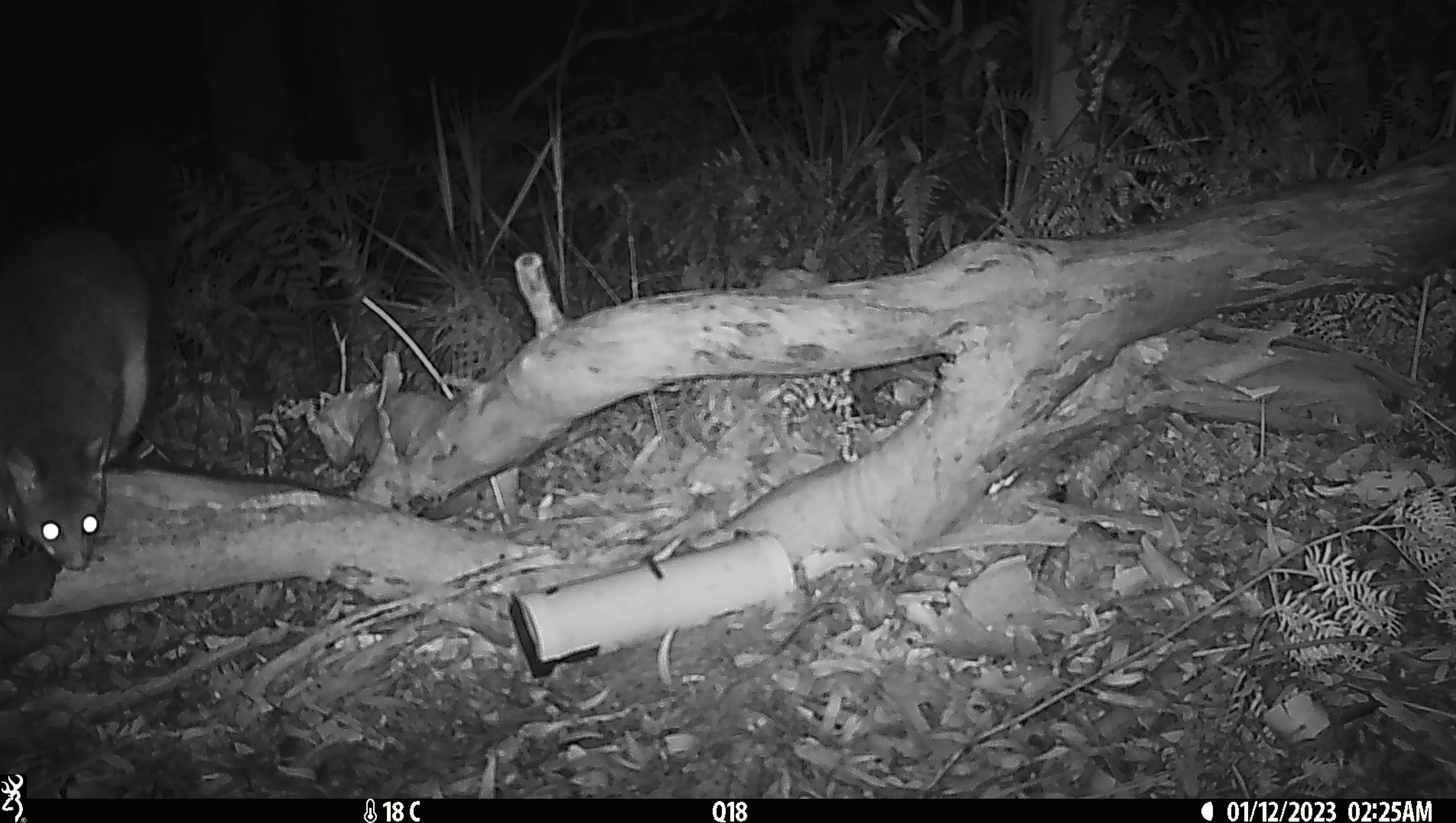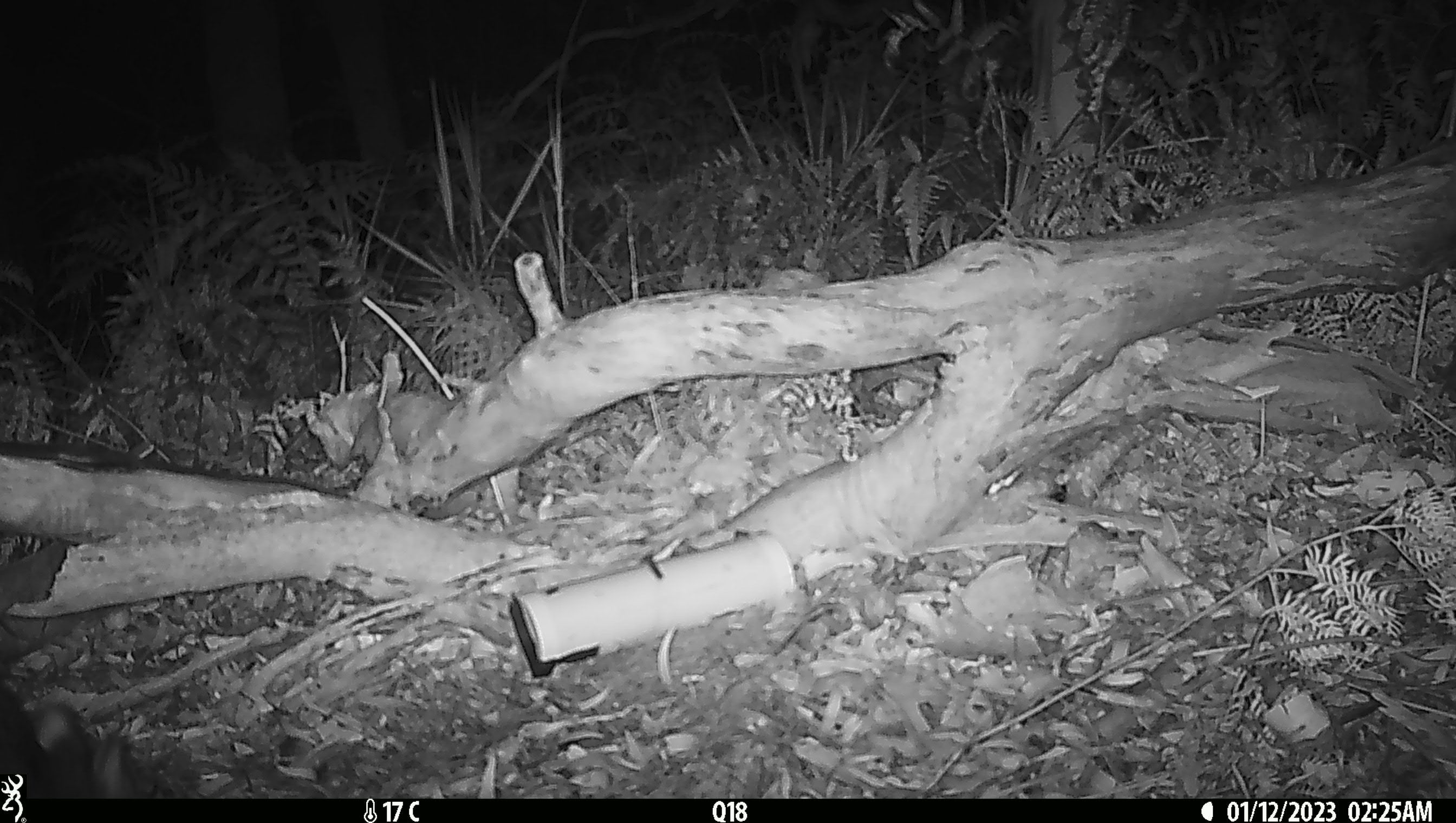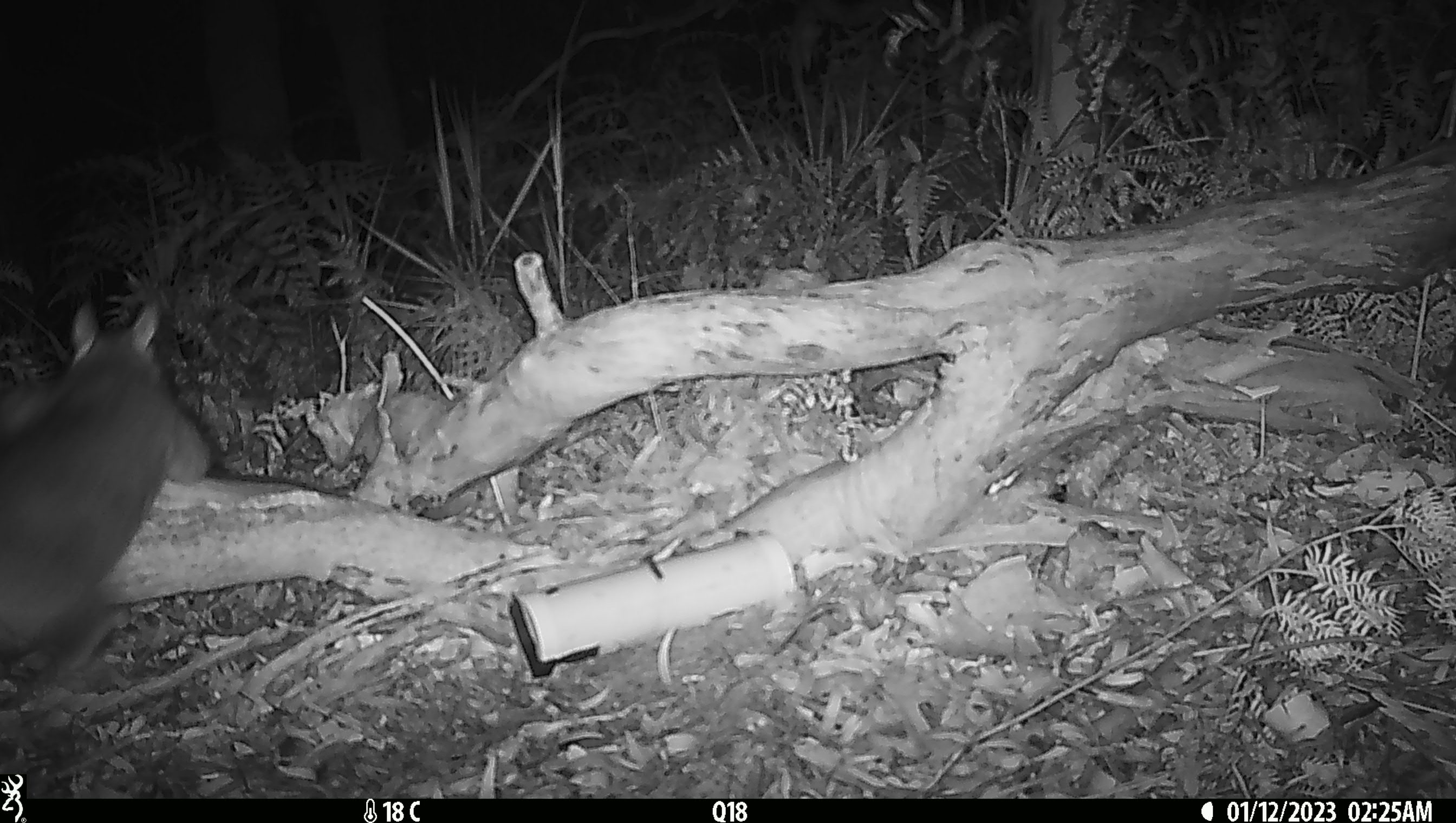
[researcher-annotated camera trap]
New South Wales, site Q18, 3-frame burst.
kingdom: Animalia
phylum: Chordata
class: Mammalia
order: Diprotodontia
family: Phalangeridae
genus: Trichosurus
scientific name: Trichosurus vulpecula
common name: common brushtail possum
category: possum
Possum (common brushtail possum) (Trichosurus vulpecula).